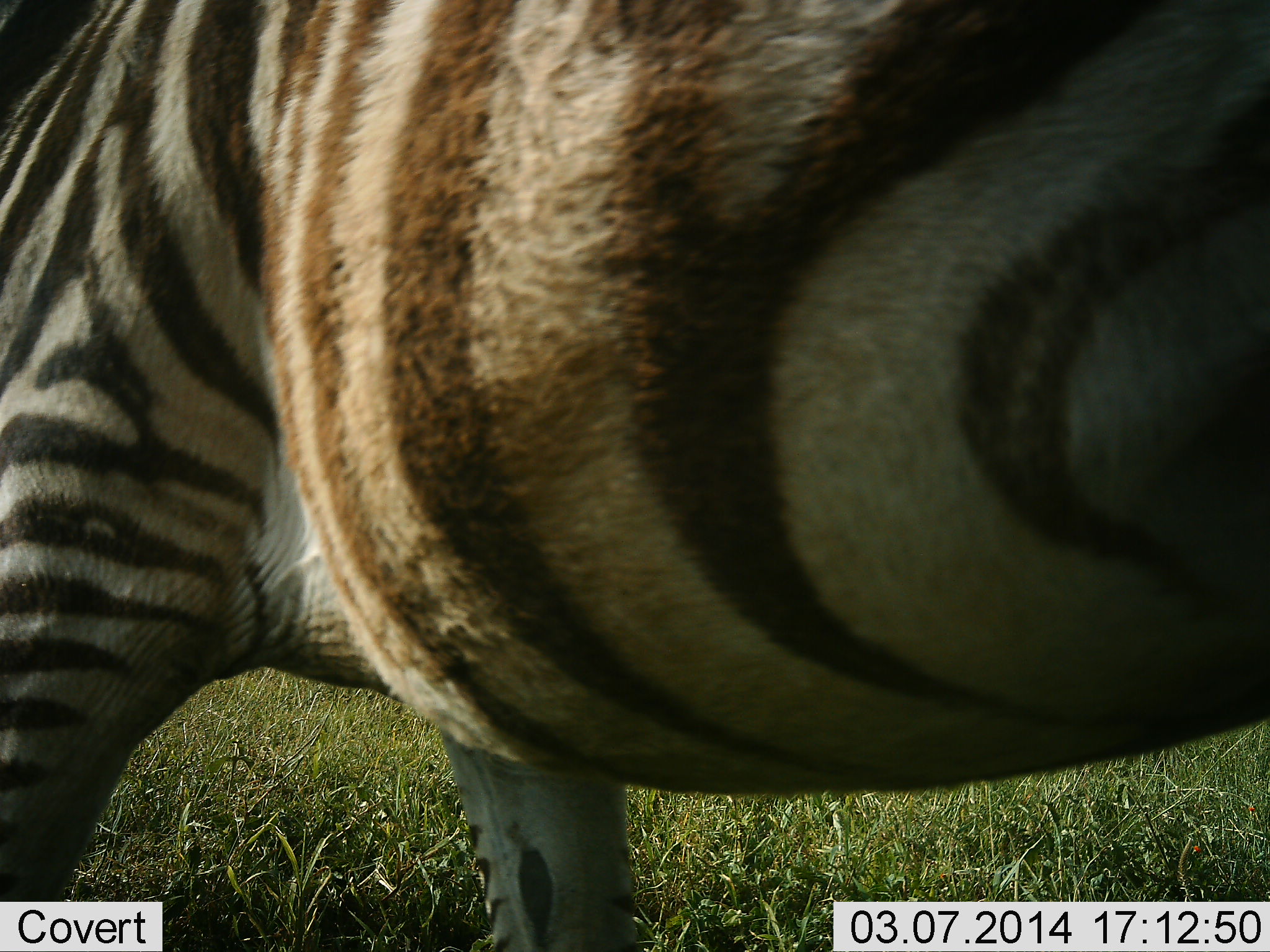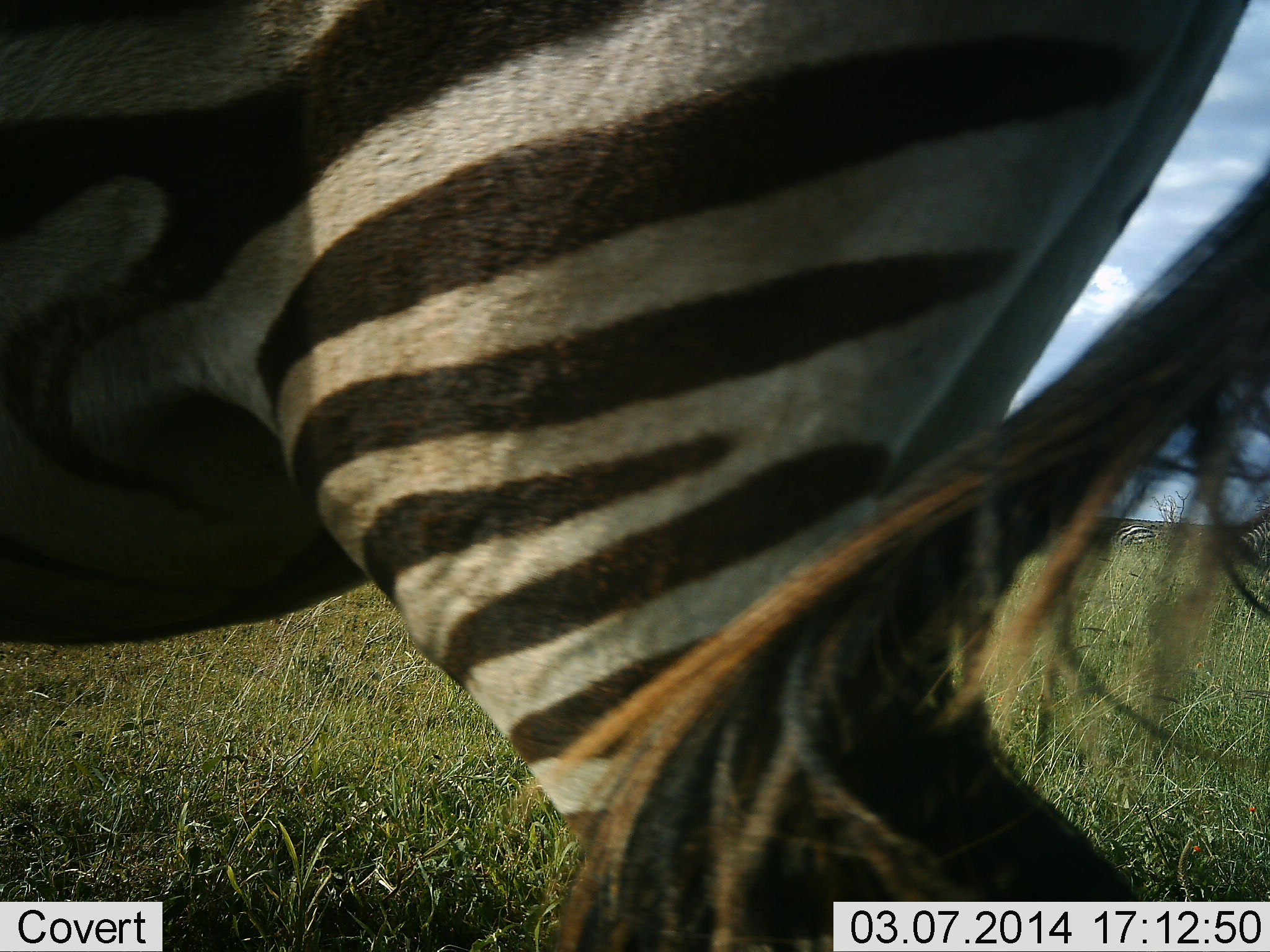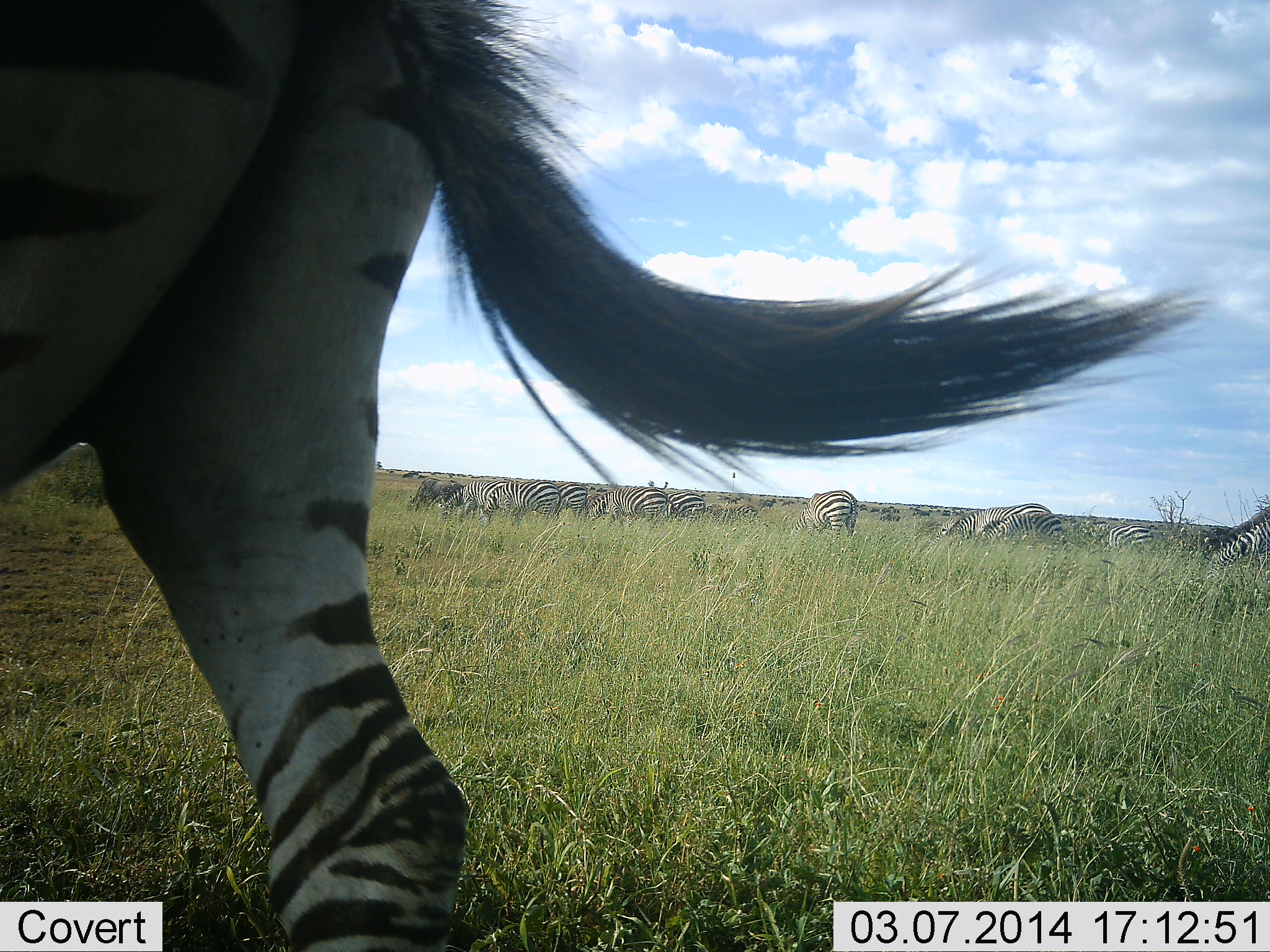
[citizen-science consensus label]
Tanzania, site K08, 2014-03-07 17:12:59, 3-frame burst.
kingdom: Animalia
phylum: Chordata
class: Mammalia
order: Perissodactyla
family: Equidae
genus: Equus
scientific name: Equus quagga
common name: plains zebra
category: zebra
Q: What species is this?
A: Zebra (plains zebra) (Equus quagga).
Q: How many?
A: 11-50.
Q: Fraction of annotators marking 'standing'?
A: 27%.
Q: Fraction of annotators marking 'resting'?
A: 9%.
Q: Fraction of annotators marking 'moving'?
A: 82%.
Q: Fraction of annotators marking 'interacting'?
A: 0%.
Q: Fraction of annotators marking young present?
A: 0%.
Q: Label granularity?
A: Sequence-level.